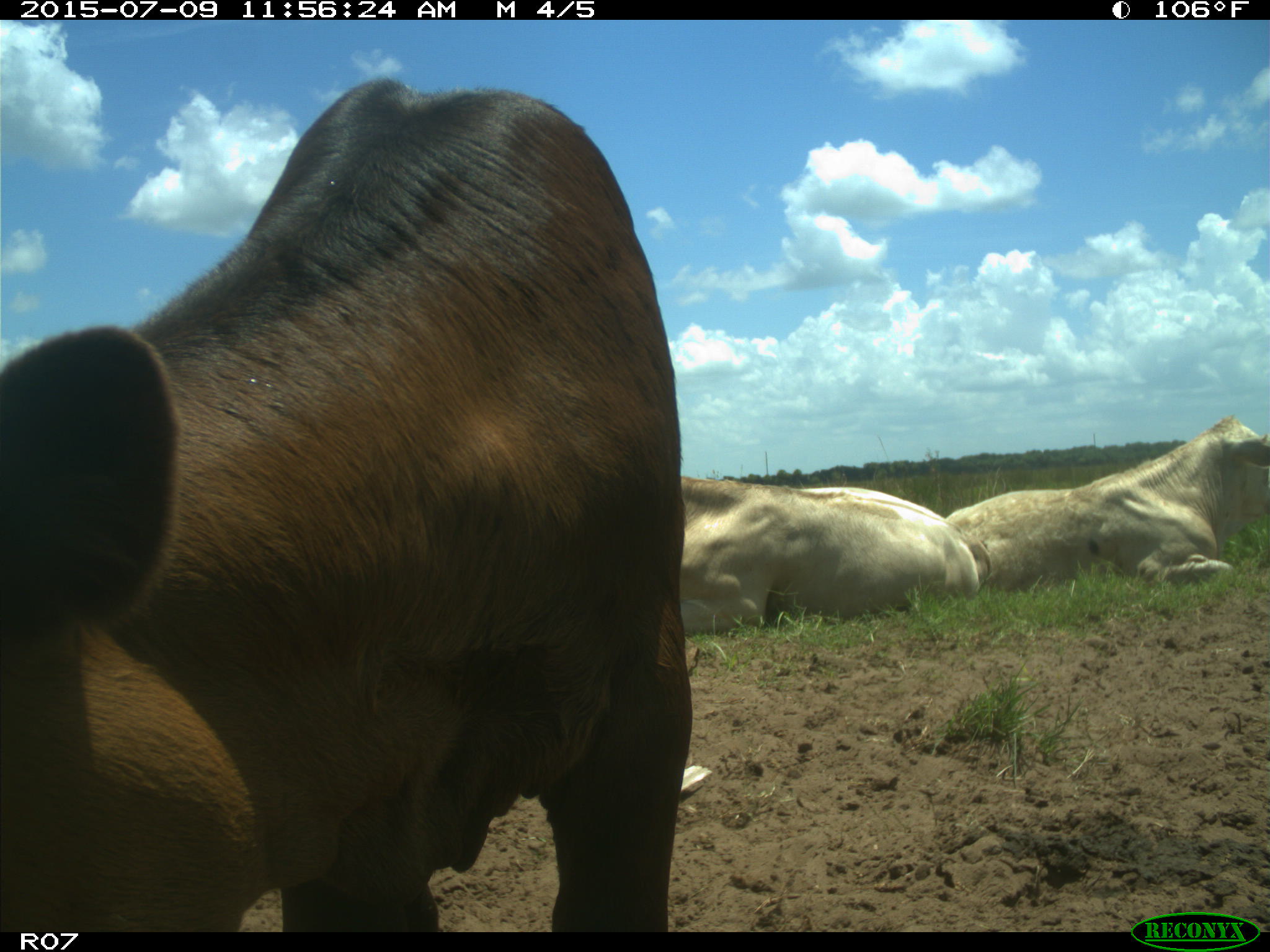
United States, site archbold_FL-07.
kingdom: Animalia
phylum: Chordata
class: Mammalia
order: Artiodactyla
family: Bovidae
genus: Bos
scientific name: Bos taurus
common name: domestic cow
Bos taurus (domestic cow).